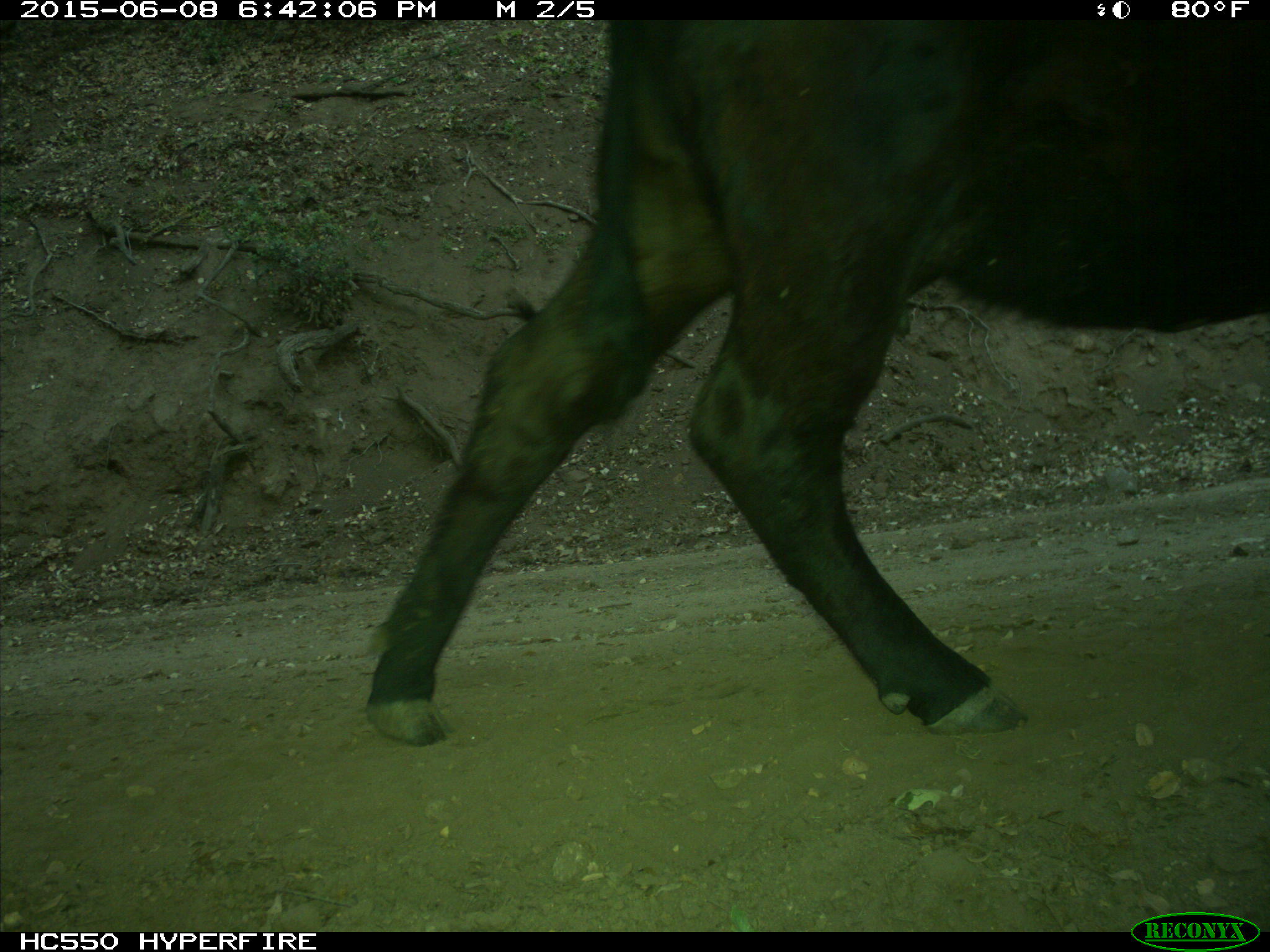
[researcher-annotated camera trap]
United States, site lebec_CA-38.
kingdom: Animalia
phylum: Chordata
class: Mammalia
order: Artiodactyla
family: Bovidae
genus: Bos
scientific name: Bos taurus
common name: domestic cow